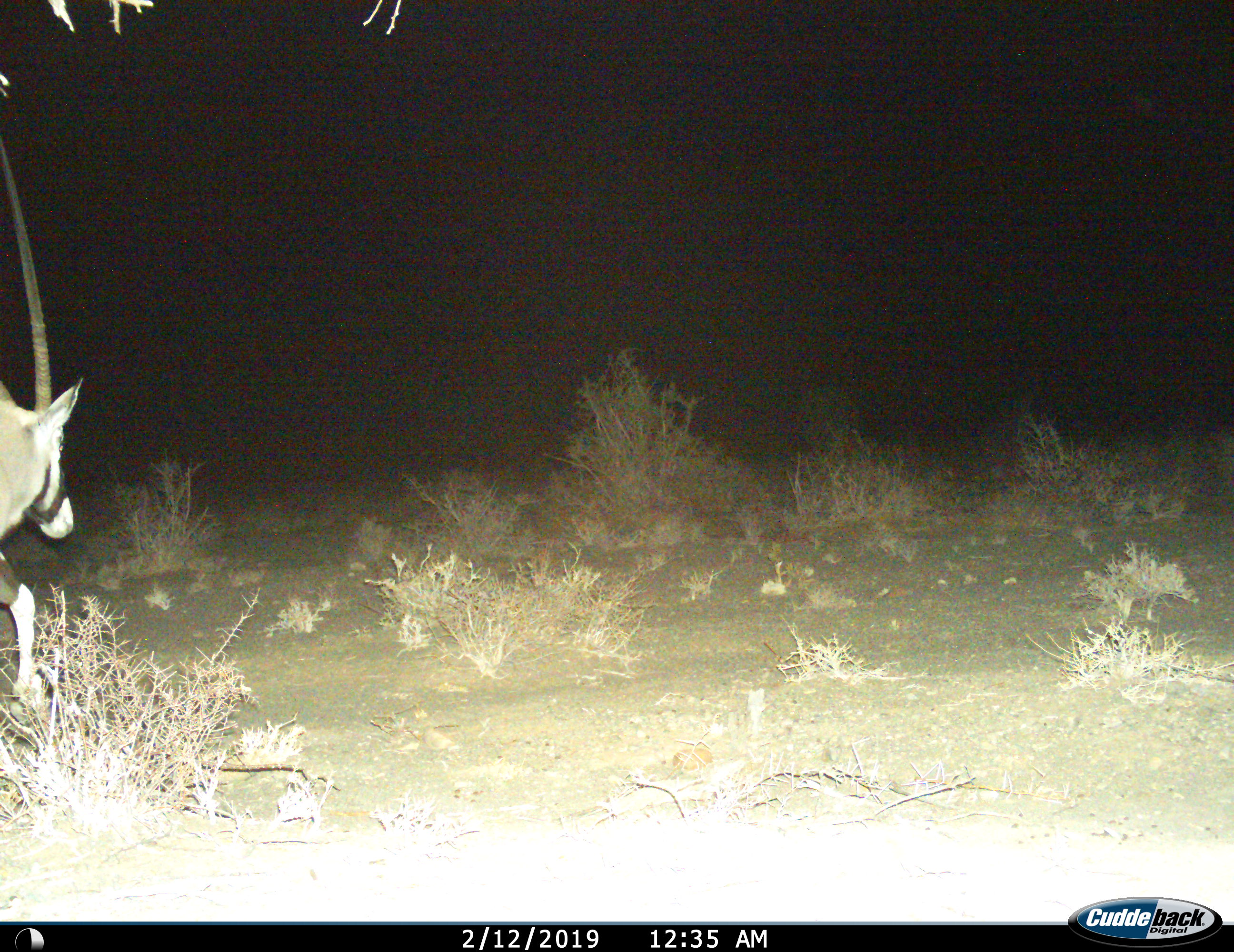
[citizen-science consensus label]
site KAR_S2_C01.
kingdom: Animalia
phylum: Chordata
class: Mammalia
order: Artiodactyla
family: Bovidae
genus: Oryx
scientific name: Oryx gazella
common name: gemsbok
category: oryx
Oryx (gemsbok) (Oryx gazella), count 1. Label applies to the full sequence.